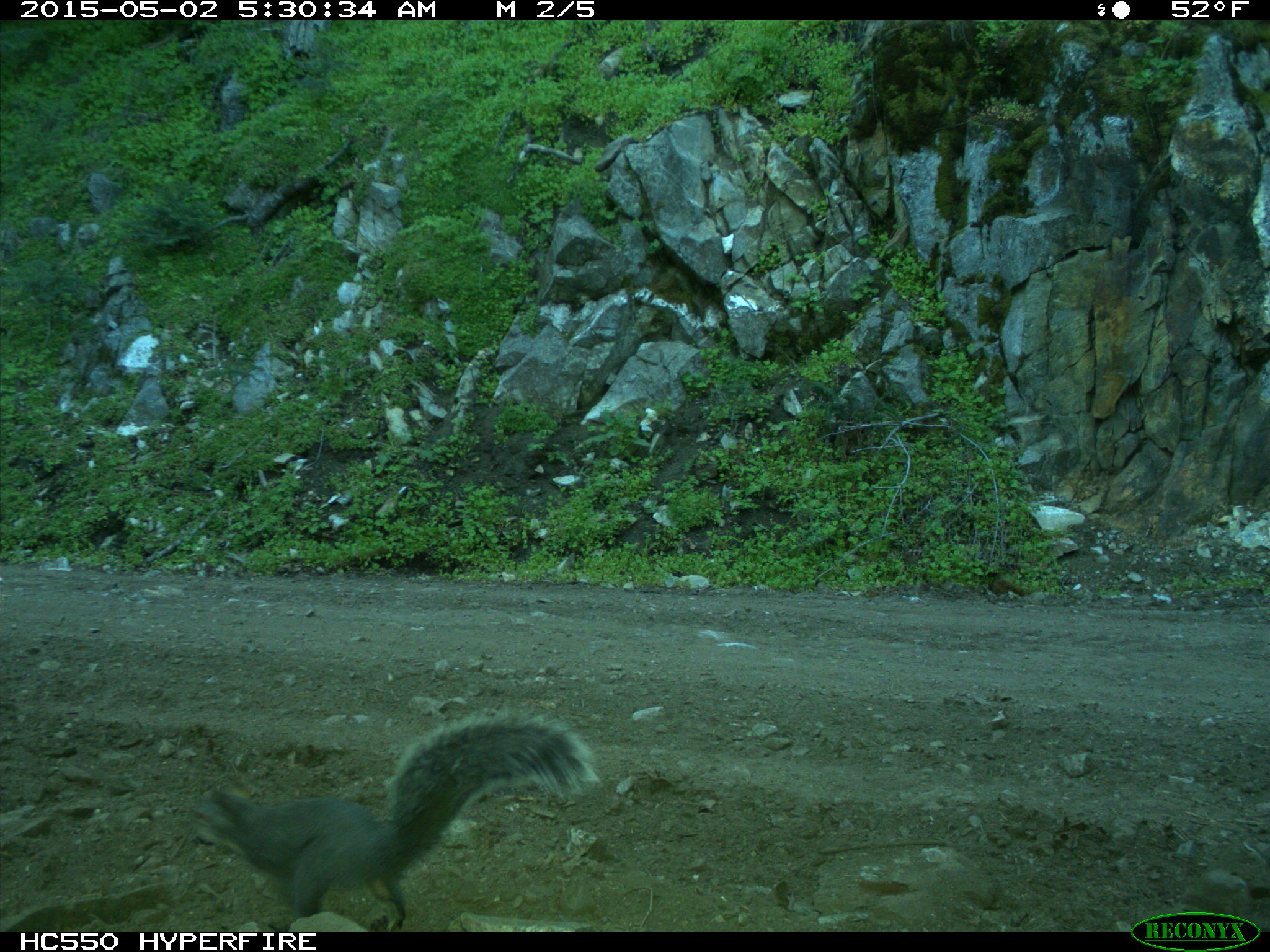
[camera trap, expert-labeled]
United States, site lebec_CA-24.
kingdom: Animalia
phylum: Chordata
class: Mammalia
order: Rodentia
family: Sciuridae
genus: Sciurus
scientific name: Sciurus carolinensis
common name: eastern gray squirrel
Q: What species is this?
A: Sciurus carolinensis (eastern gray squirrel).